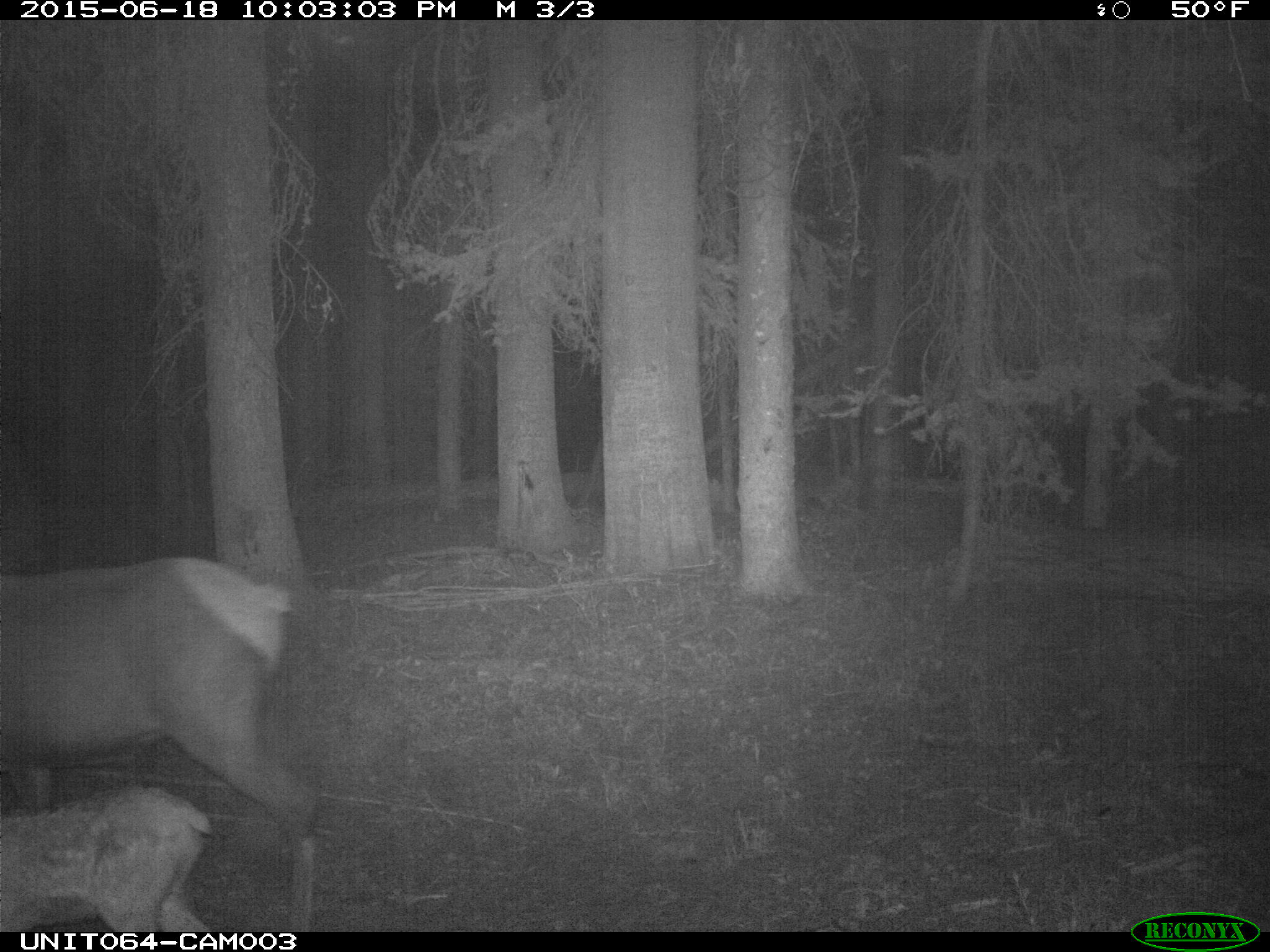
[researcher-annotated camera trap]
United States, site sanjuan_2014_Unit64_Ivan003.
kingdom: Animalia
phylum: Chordata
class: Mammalia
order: Artiodactyla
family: Cervidae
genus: Cervus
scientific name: Cervus elaphus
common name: red deer